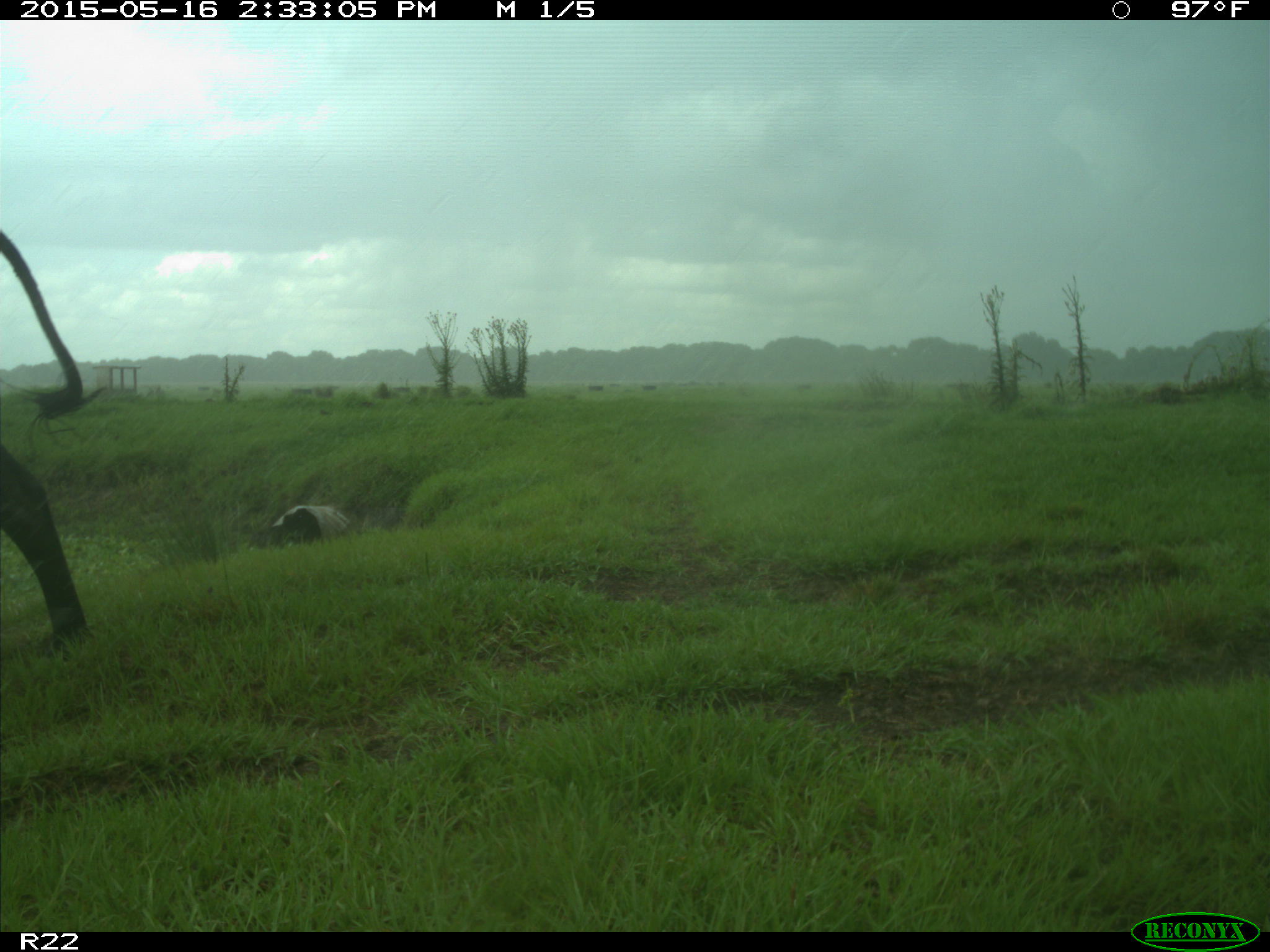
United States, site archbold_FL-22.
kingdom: Animalia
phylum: Chordata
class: Mammalia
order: Artiodactyla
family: Bovidae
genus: Bos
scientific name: Bos taurus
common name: domestic cow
Bos taurus (domestic cow).